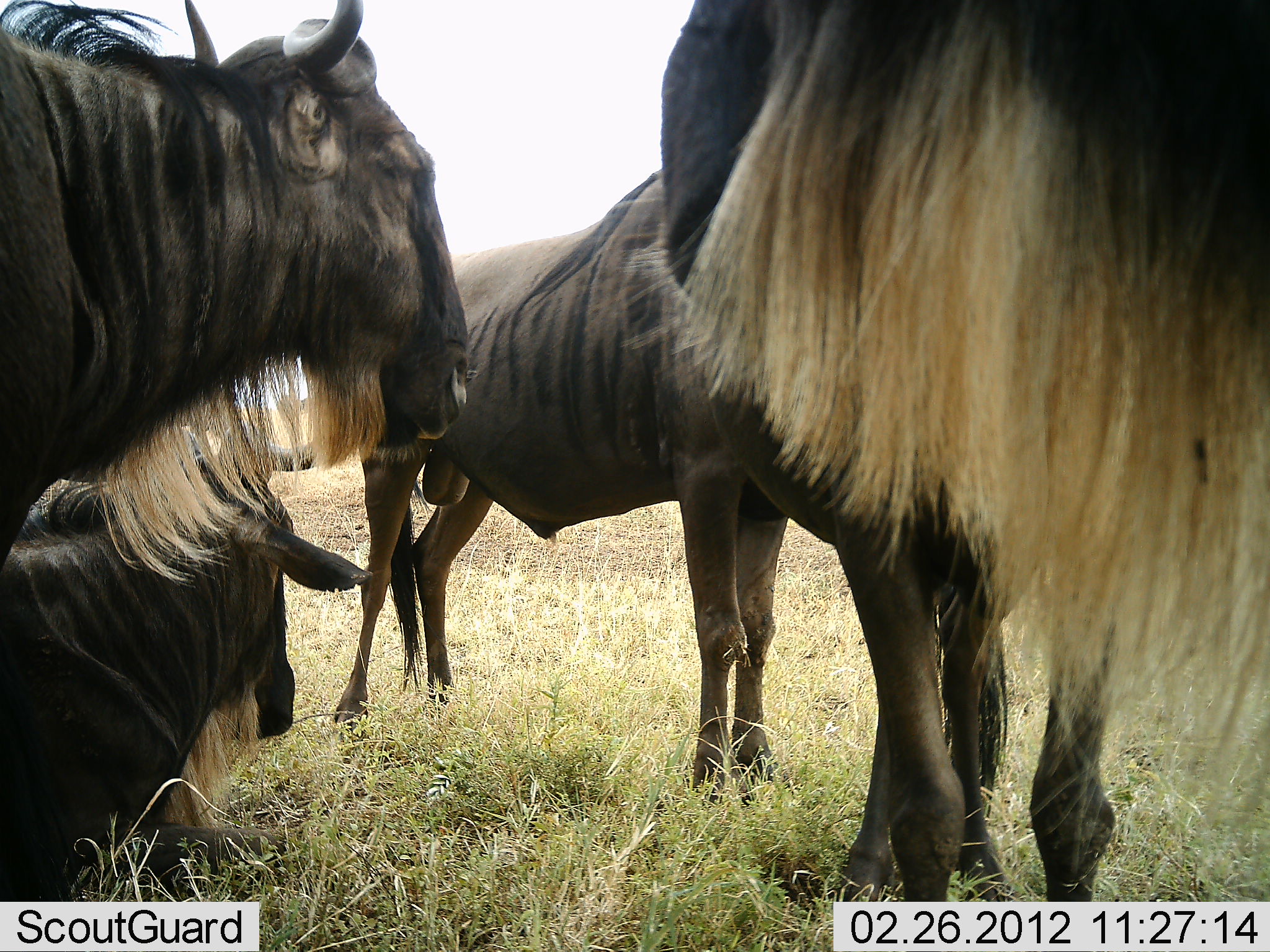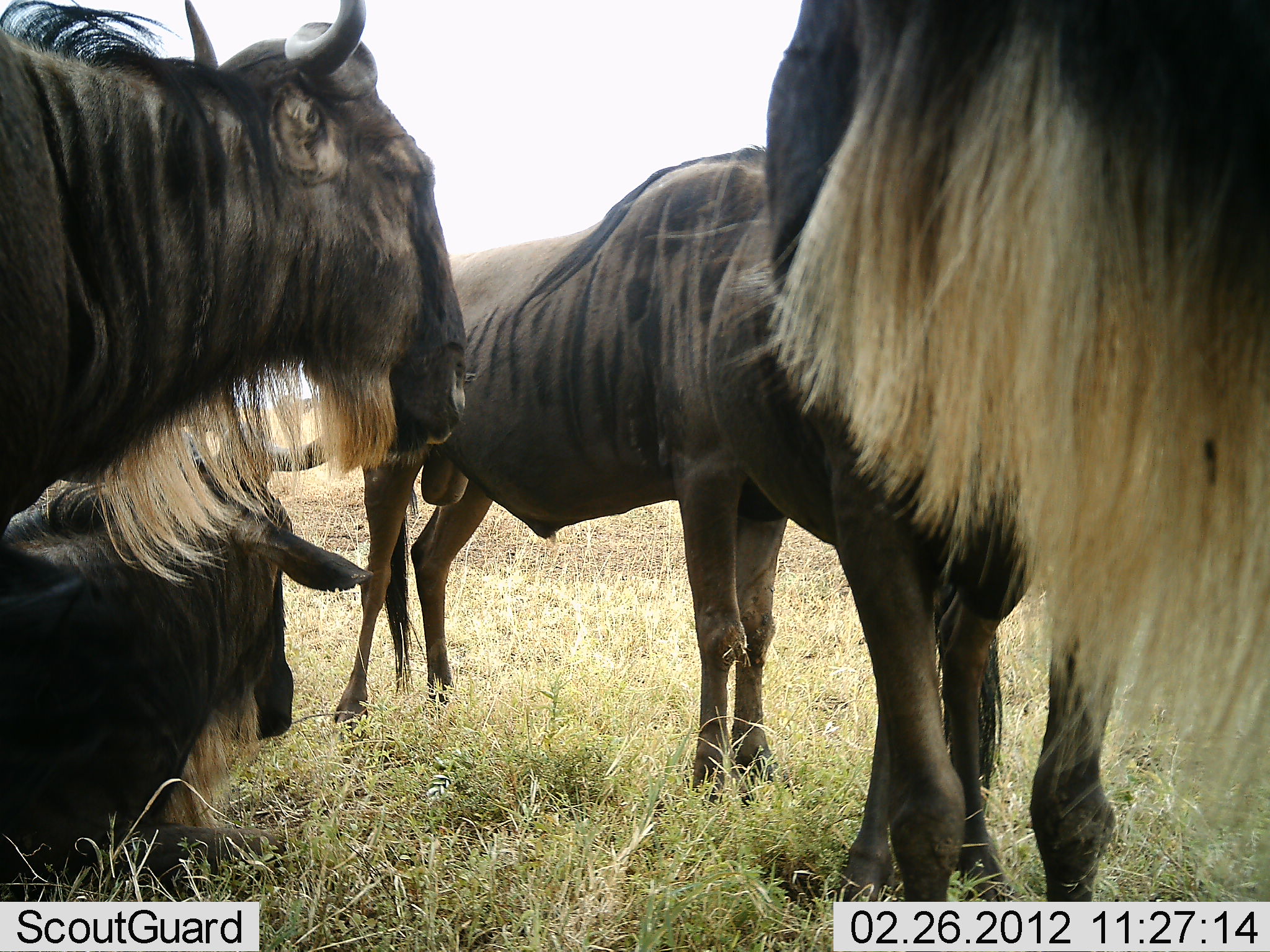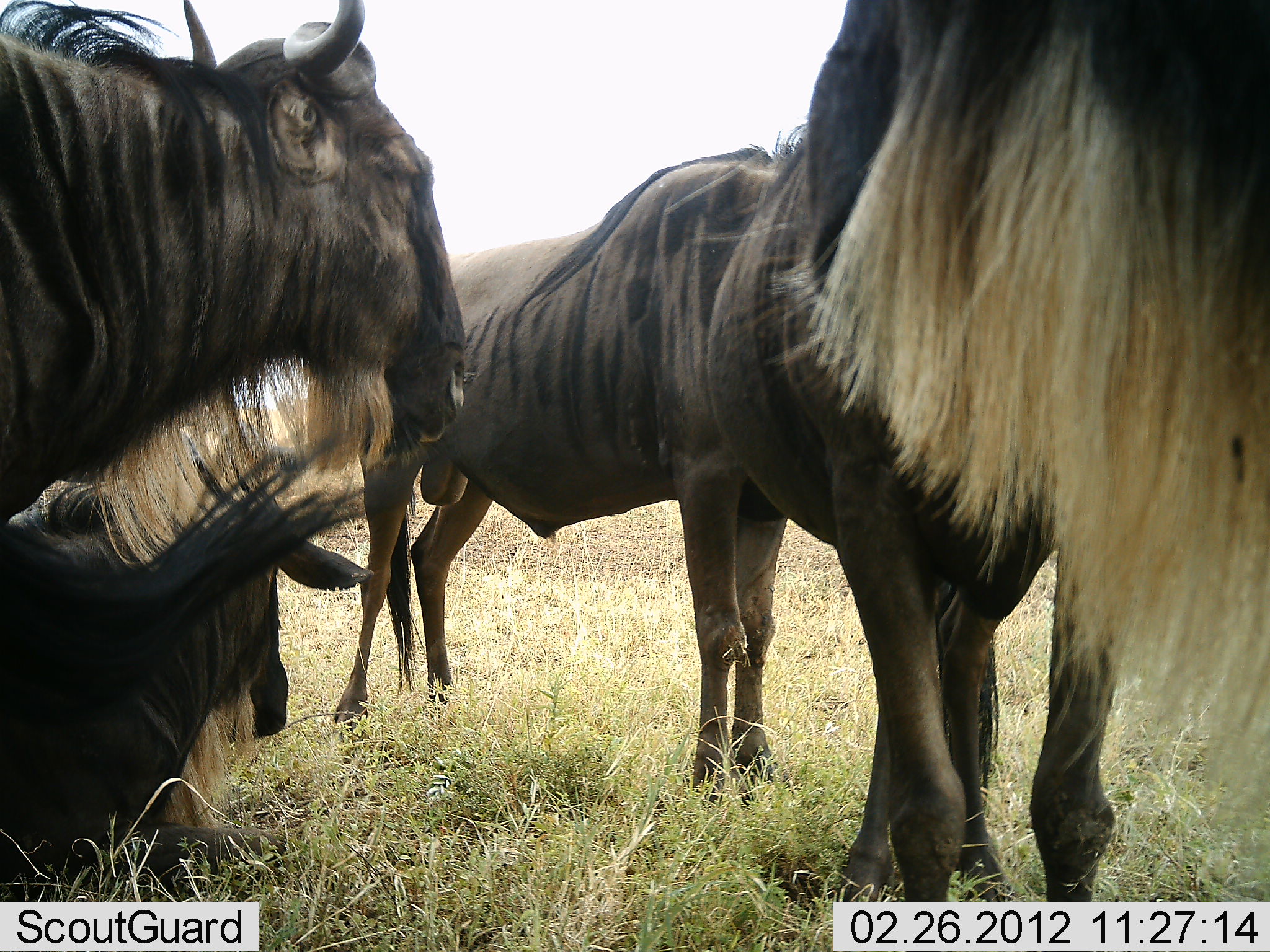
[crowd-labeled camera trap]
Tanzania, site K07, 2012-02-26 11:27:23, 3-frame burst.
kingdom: Animalia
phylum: Chordata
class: Mammalia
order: Artiodactyla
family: Bovidae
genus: Connochaetes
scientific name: Connochaetes taurinus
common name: blue wildebeest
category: wildebeest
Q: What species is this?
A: Wildebeest (blue wildebeest) (Connochaetes taurinus).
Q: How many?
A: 4.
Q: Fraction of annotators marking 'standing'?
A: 93%.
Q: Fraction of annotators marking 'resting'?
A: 87%.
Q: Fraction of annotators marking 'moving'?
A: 7%.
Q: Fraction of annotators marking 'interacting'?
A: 3%.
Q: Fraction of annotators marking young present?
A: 0%.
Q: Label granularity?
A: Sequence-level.